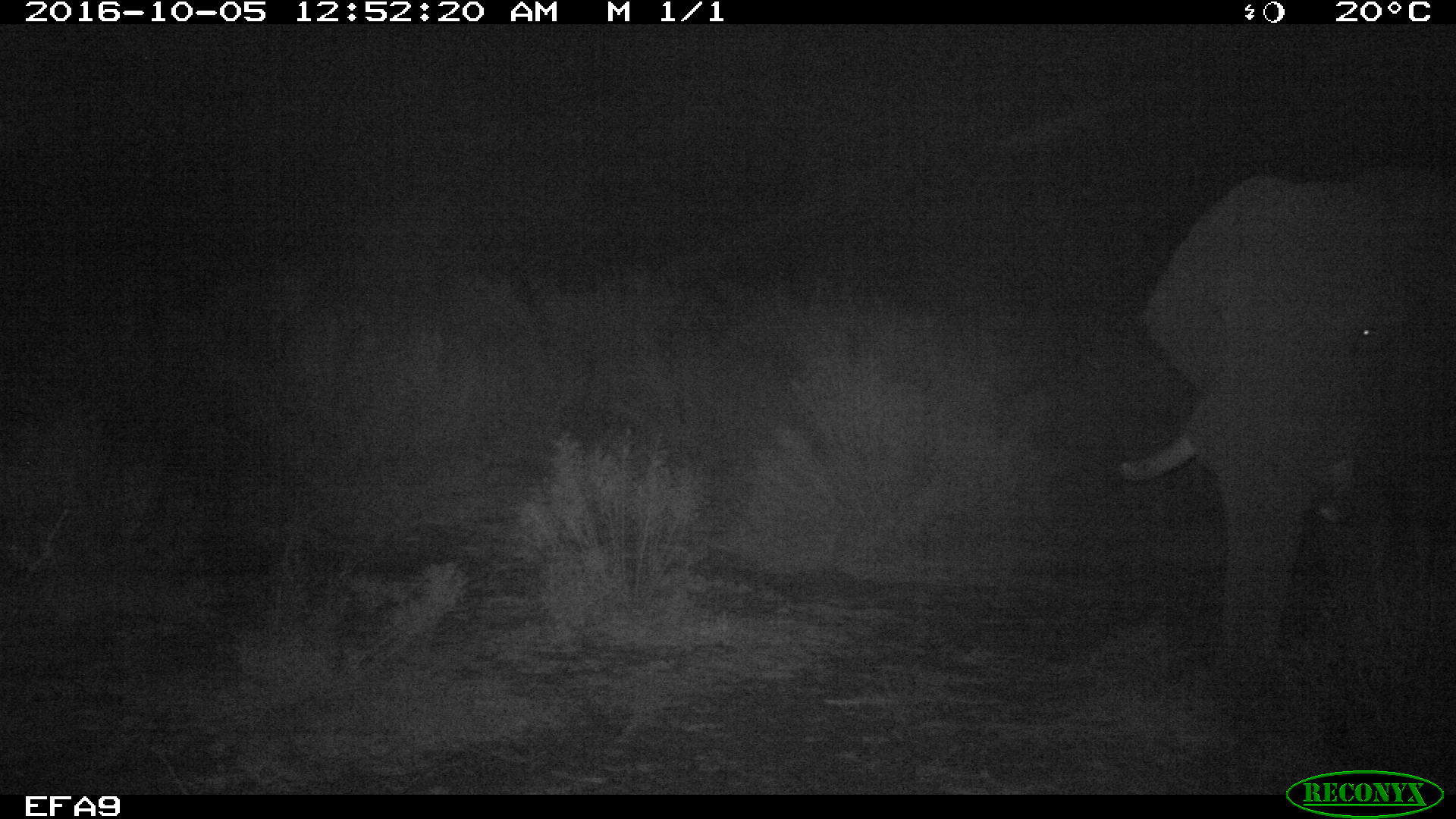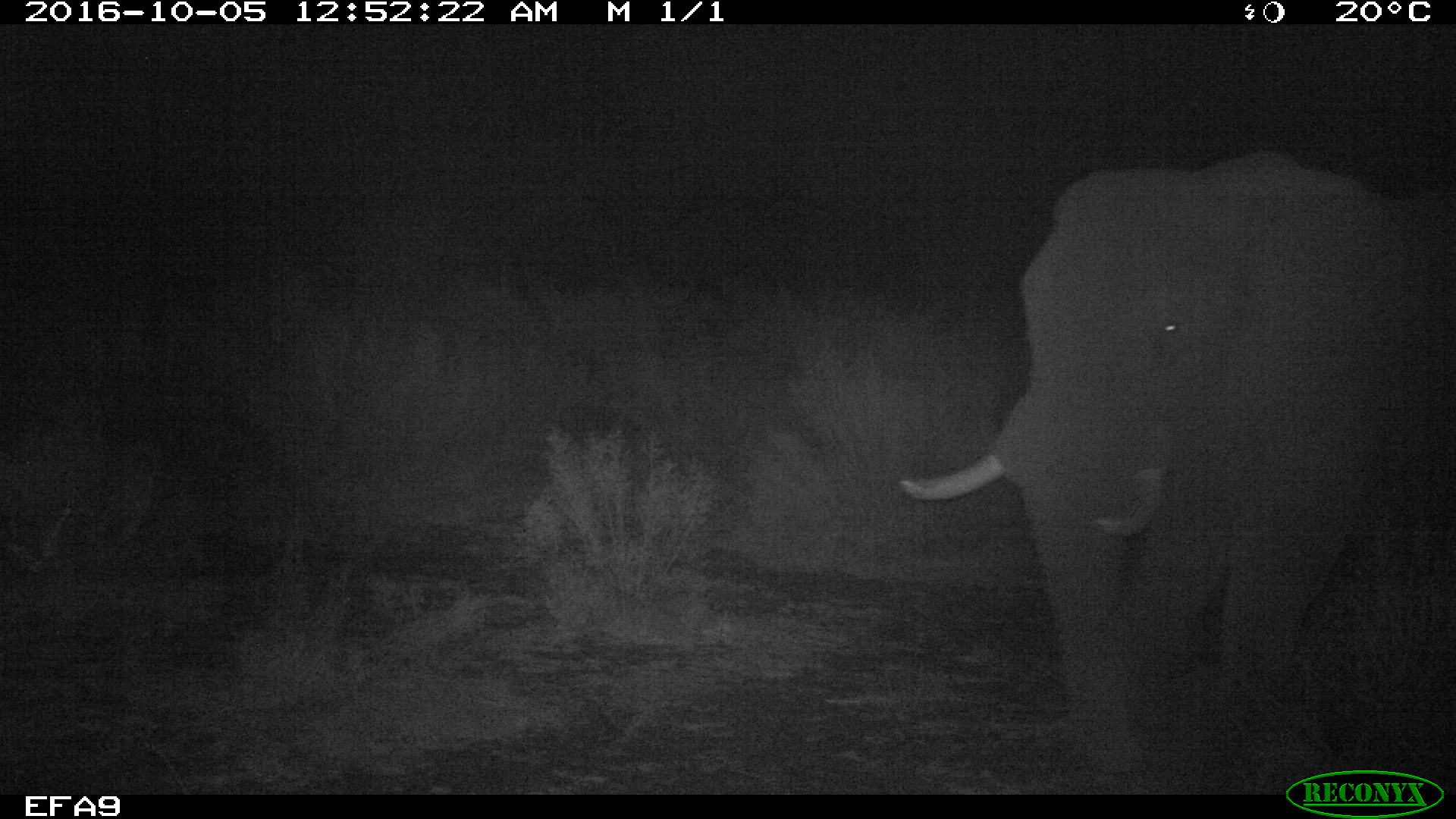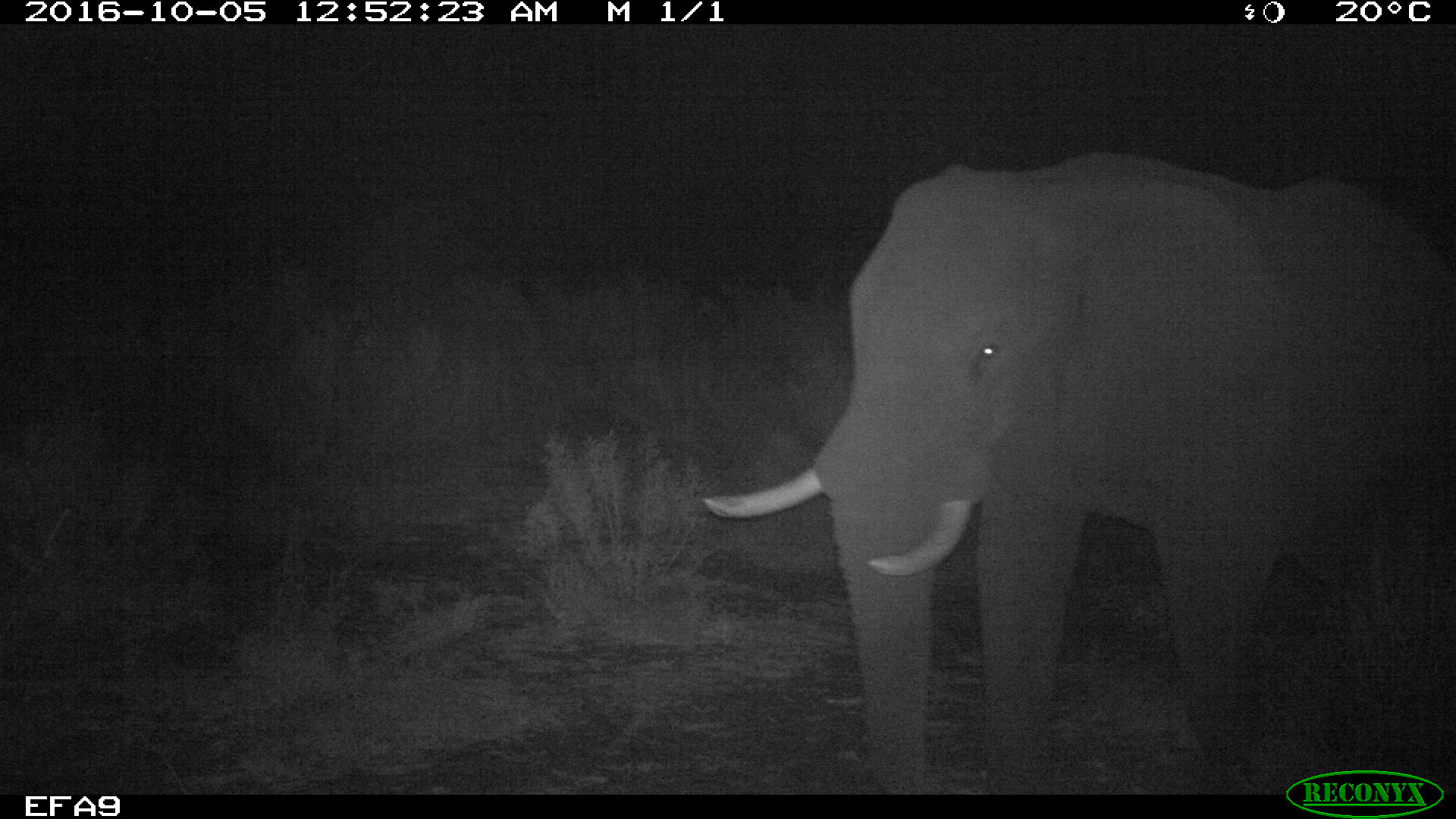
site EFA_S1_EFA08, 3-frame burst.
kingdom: Animalia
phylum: Chordata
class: Mammalia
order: Proboscidea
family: Elephantidae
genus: Loxodonta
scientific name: Loxodonta africana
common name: african bush elephant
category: elephant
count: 1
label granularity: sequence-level